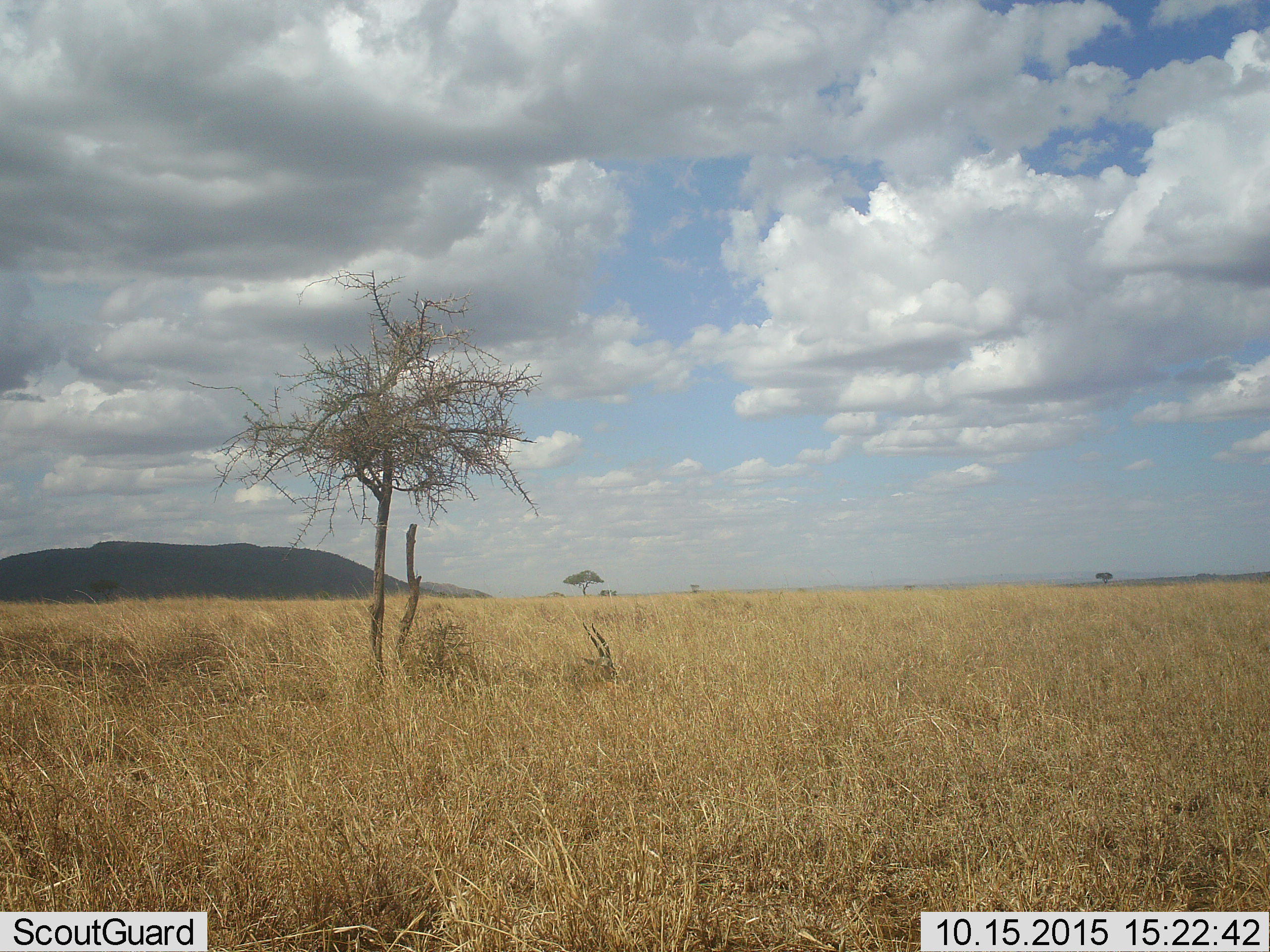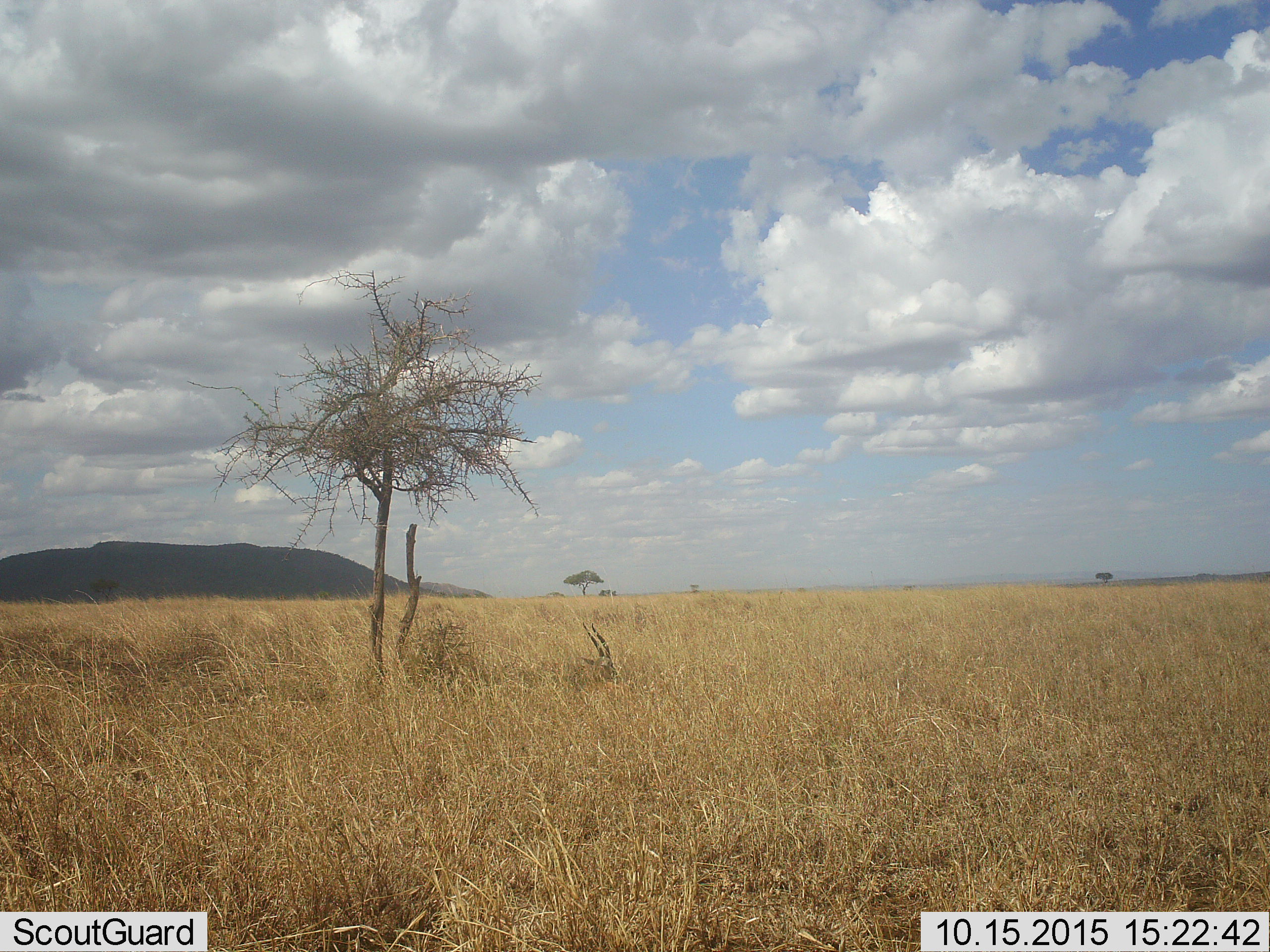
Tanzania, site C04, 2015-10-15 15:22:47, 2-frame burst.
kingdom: Animalia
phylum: Chordata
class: Mammalia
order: Artiodactyla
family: Bovidae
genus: Eudorcas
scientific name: Eudorcas thomsonii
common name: thomson's gazelle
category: gazellethomsons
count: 1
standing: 30%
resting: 70%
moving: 0%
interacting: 0%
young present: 0%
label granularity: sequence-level